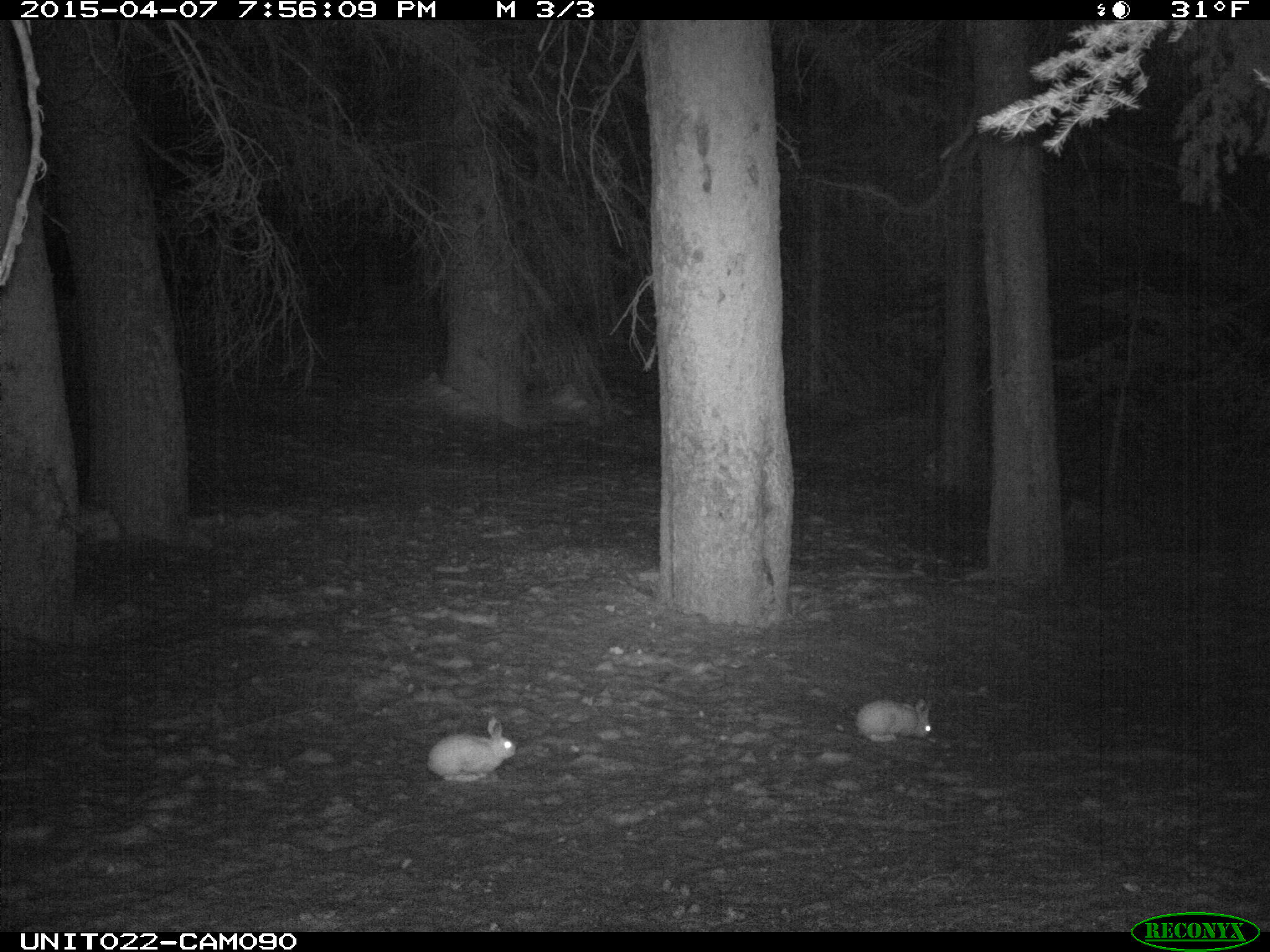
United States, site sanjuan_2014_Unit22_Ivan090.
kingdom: Animalia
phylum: Chordata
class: Mammalia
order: Lagomorpha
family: Leporidae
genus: Lepus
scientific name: Lepus americanus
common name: snowshoe hare